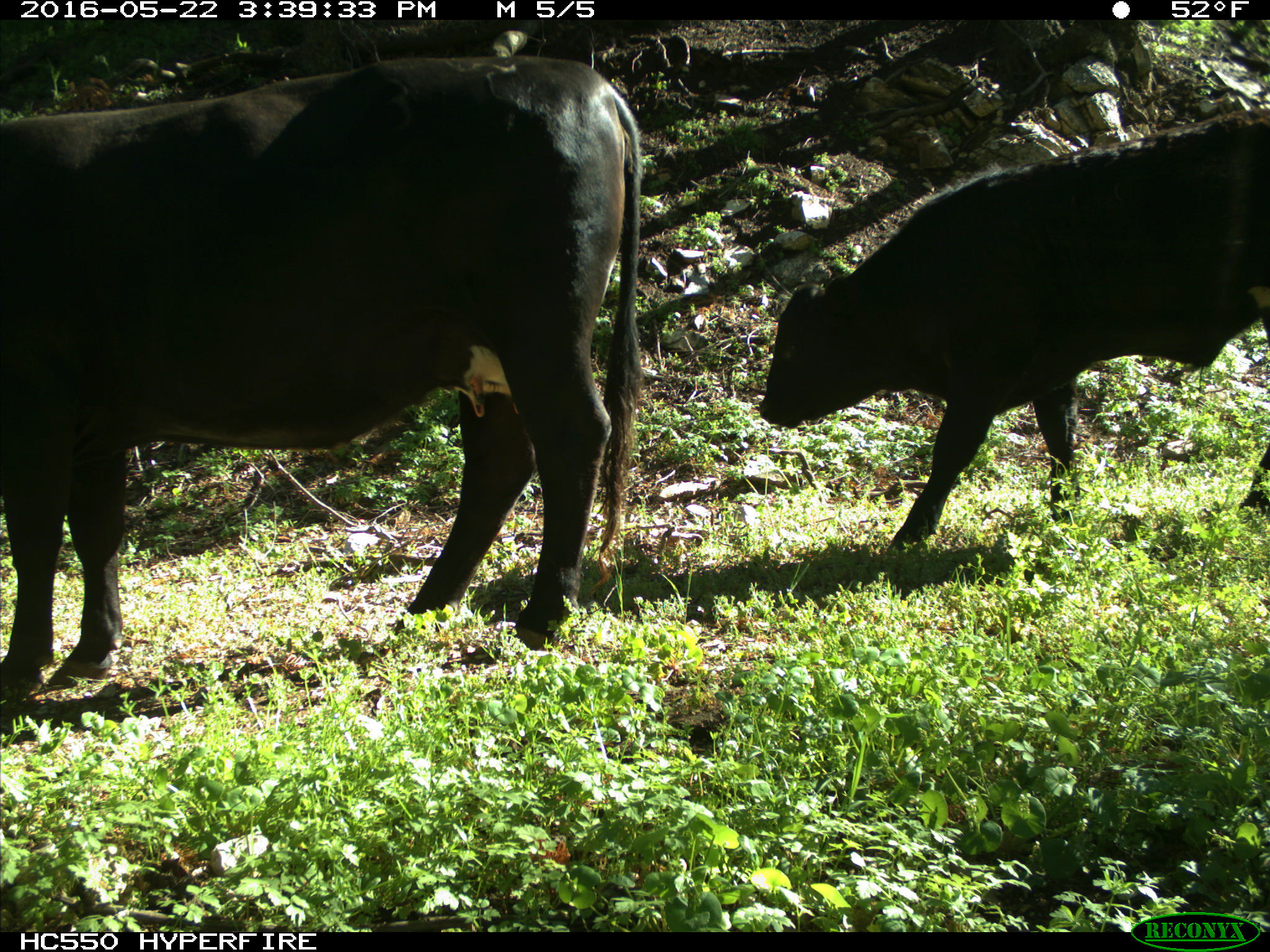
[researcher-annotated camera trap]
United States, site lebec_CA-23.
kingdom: Animalia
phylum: Chordata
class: Mammalia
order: Artiodactyla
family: Bovidae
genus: Bos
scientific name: Bos taurus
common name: domestic cow